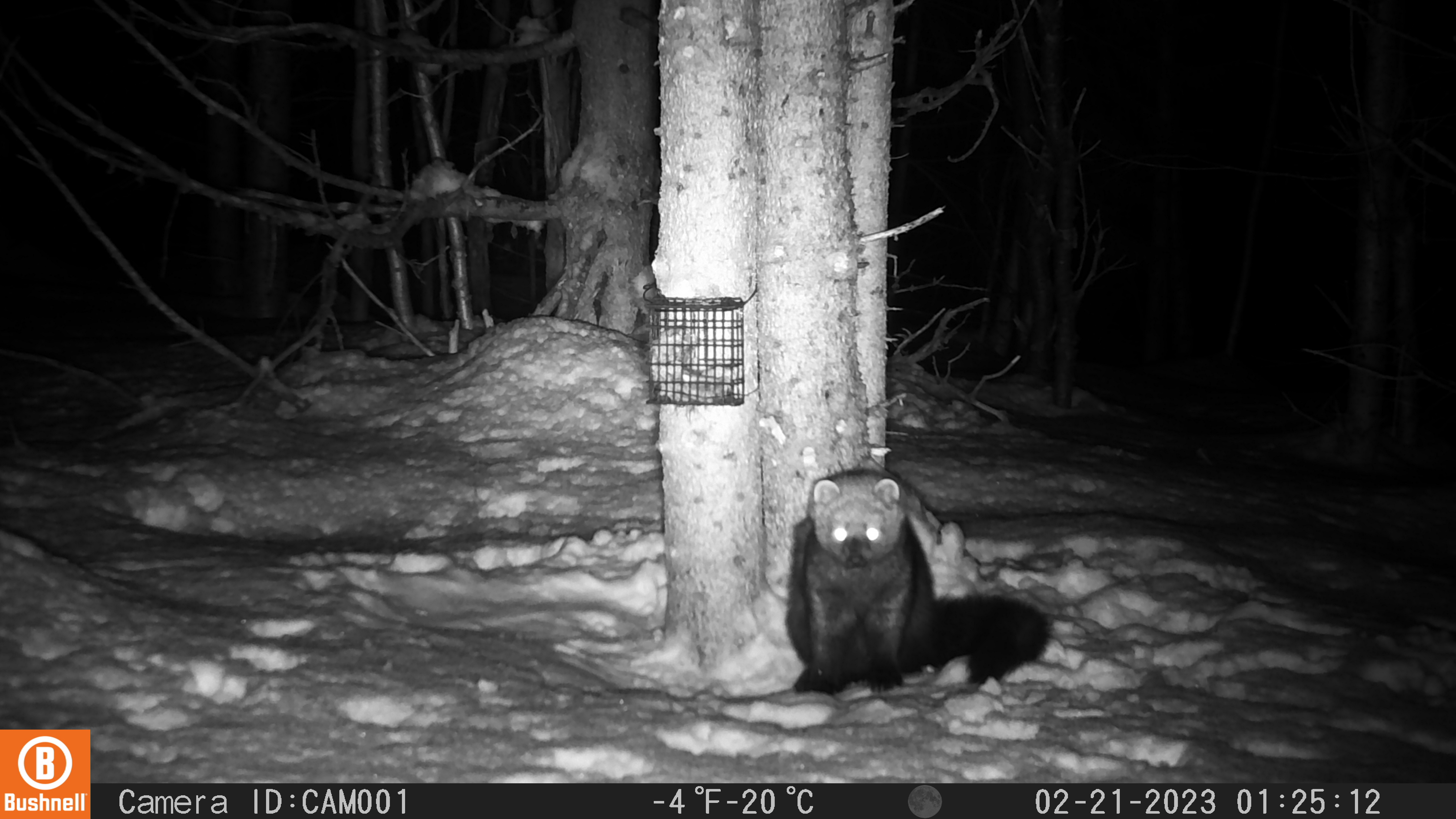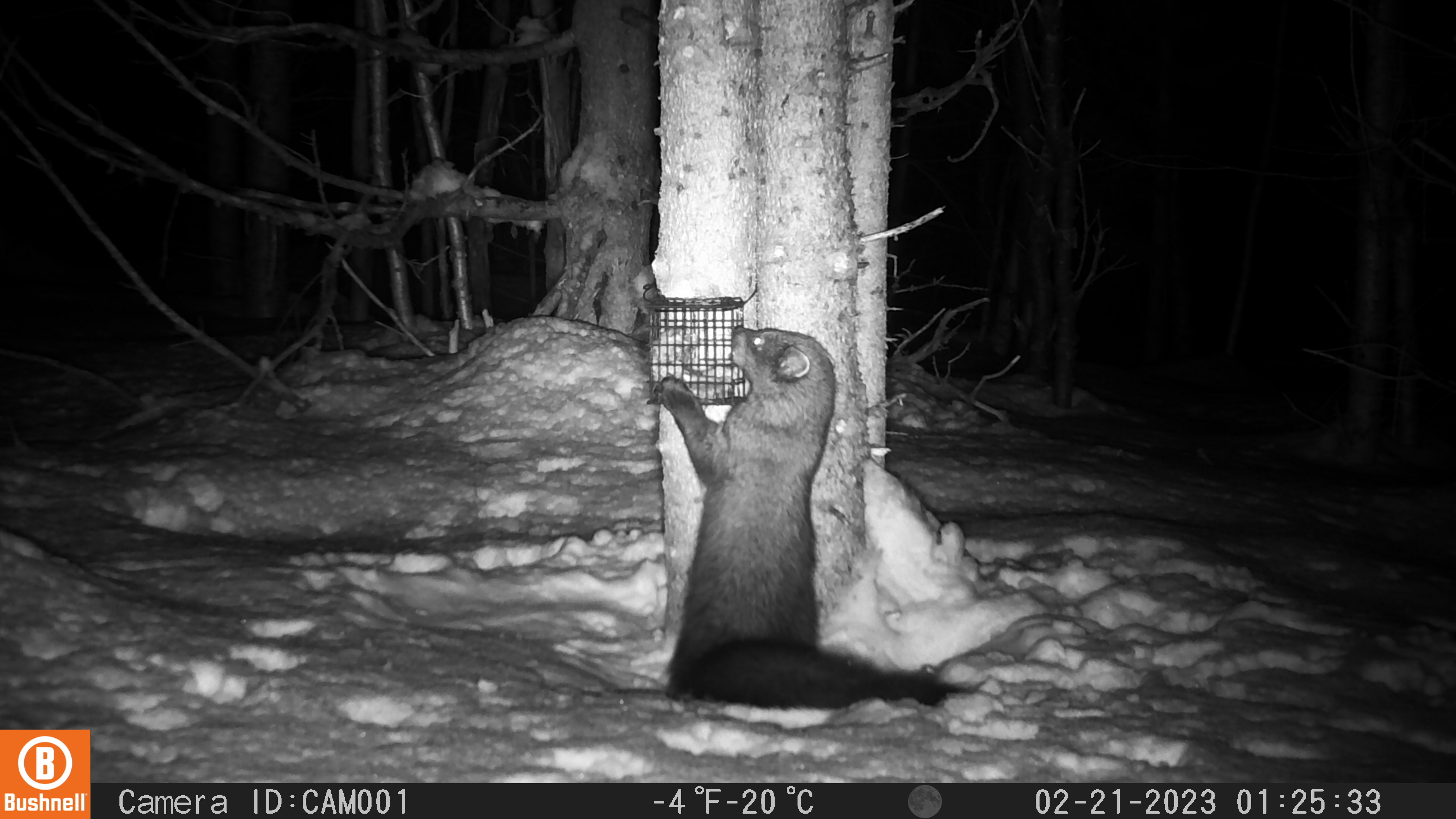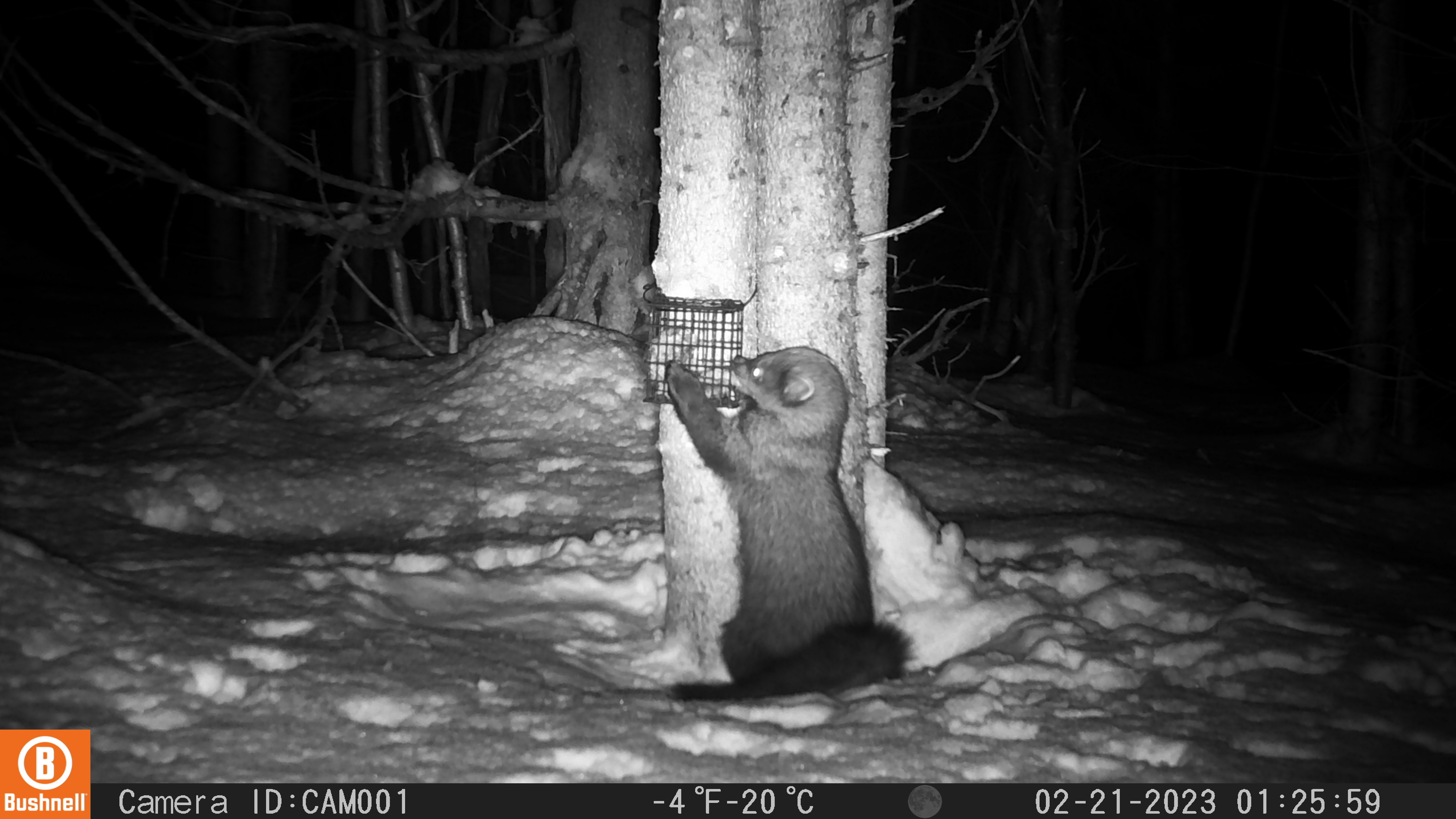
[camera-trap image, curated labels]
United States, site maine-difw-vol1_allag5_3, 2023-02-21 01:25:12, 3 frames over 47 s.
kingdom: Animalia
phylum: Chordata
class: Mammalia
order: Carnivora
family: Mustelidae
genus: Pekania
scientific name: Pekania pennanti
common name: fisher